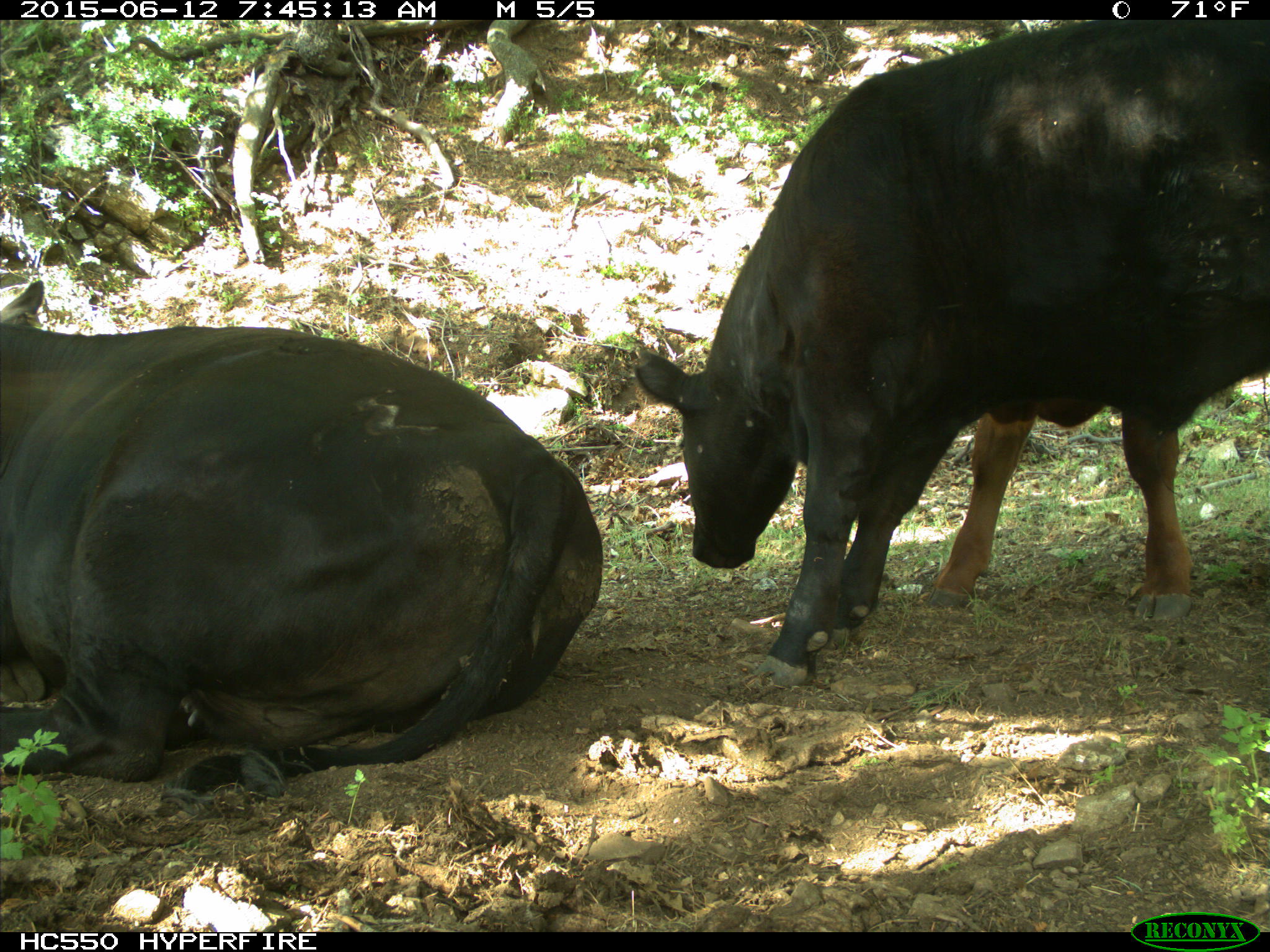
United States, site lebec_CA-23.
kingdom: Animalia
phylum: Chordata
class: Mammalia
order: Artiodactyla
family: Bovidae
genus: Bos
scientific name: Bos taurus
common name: domestic cow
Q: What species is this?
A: Bos taurus (domestic cow).